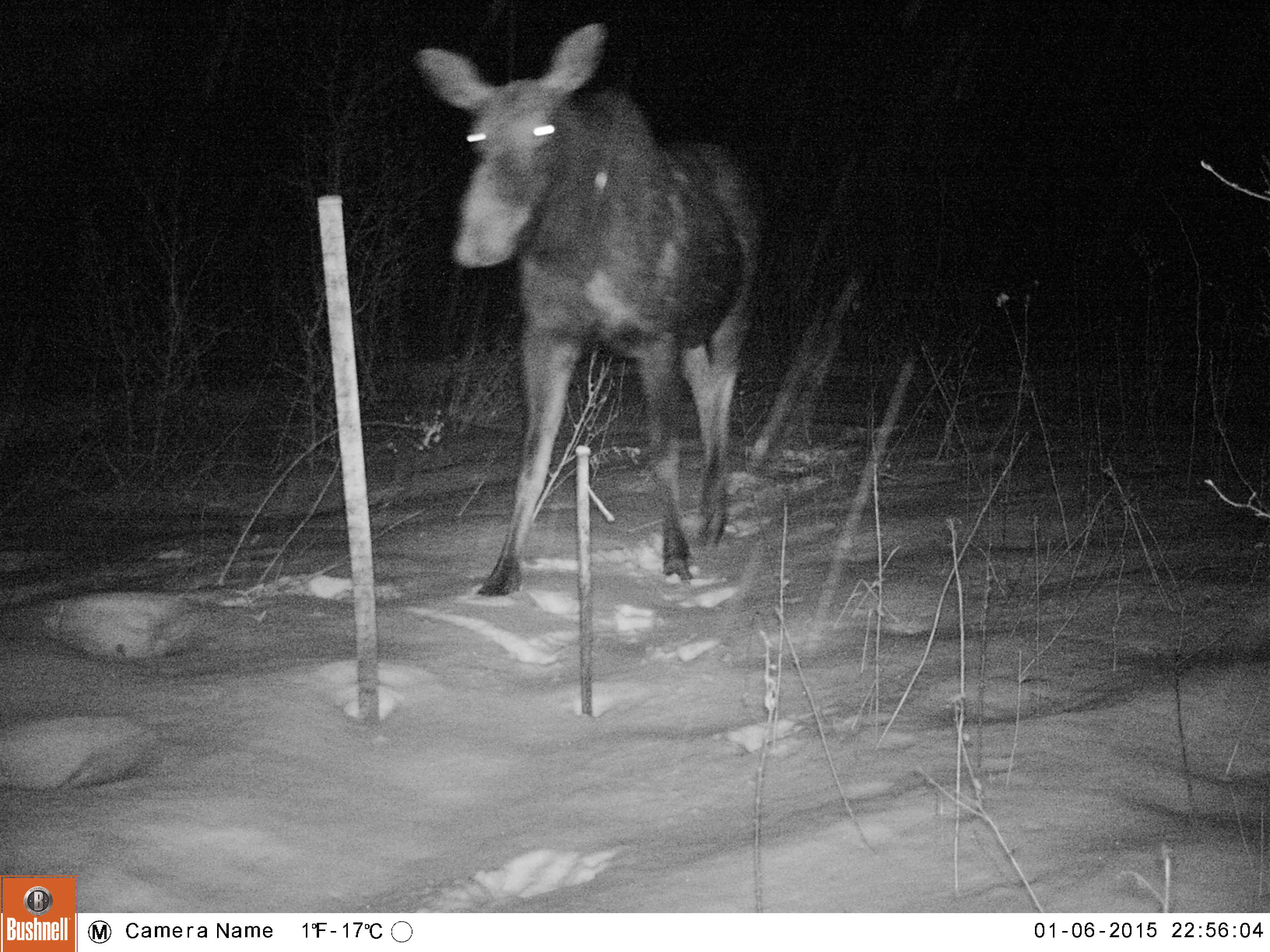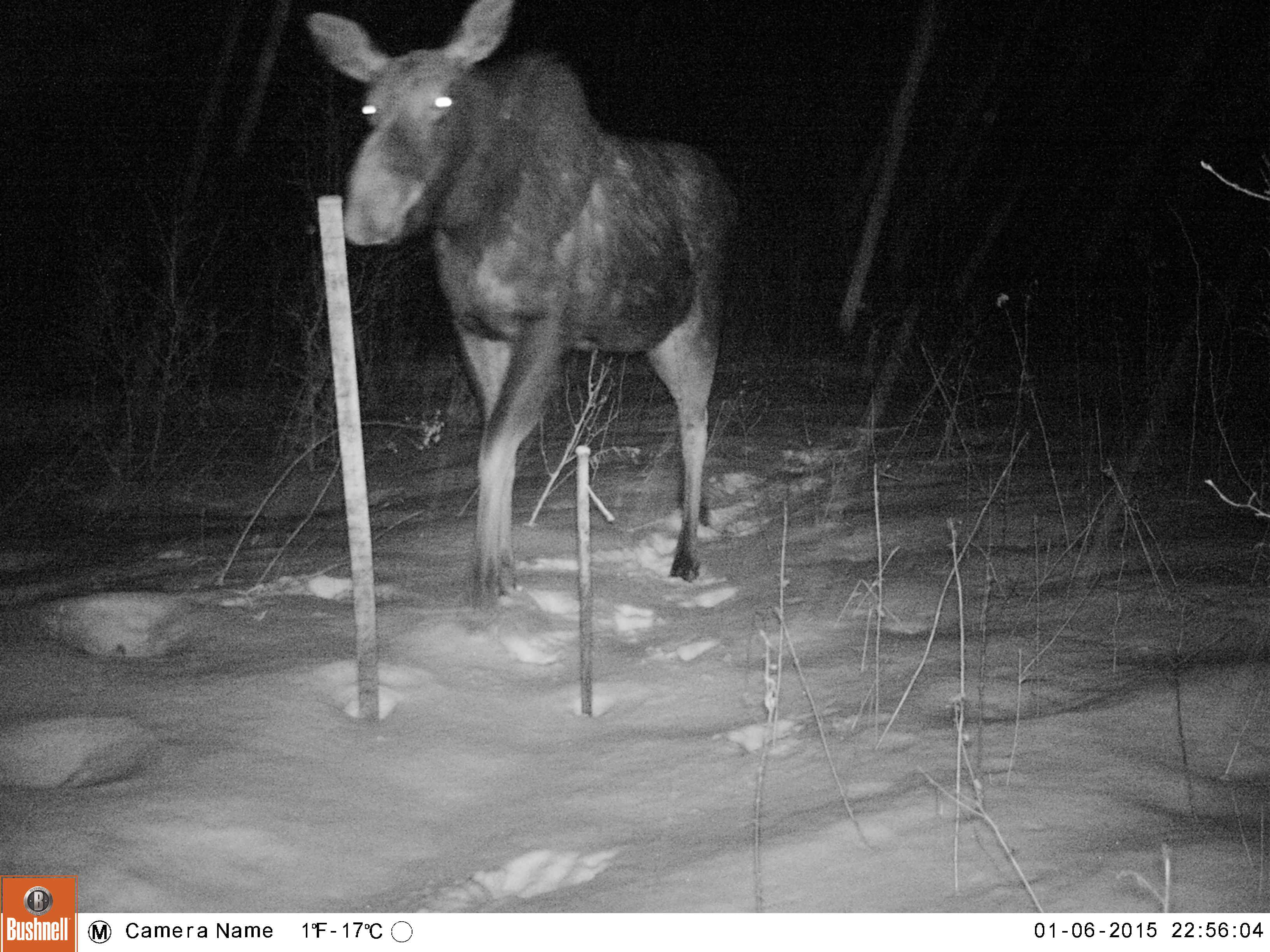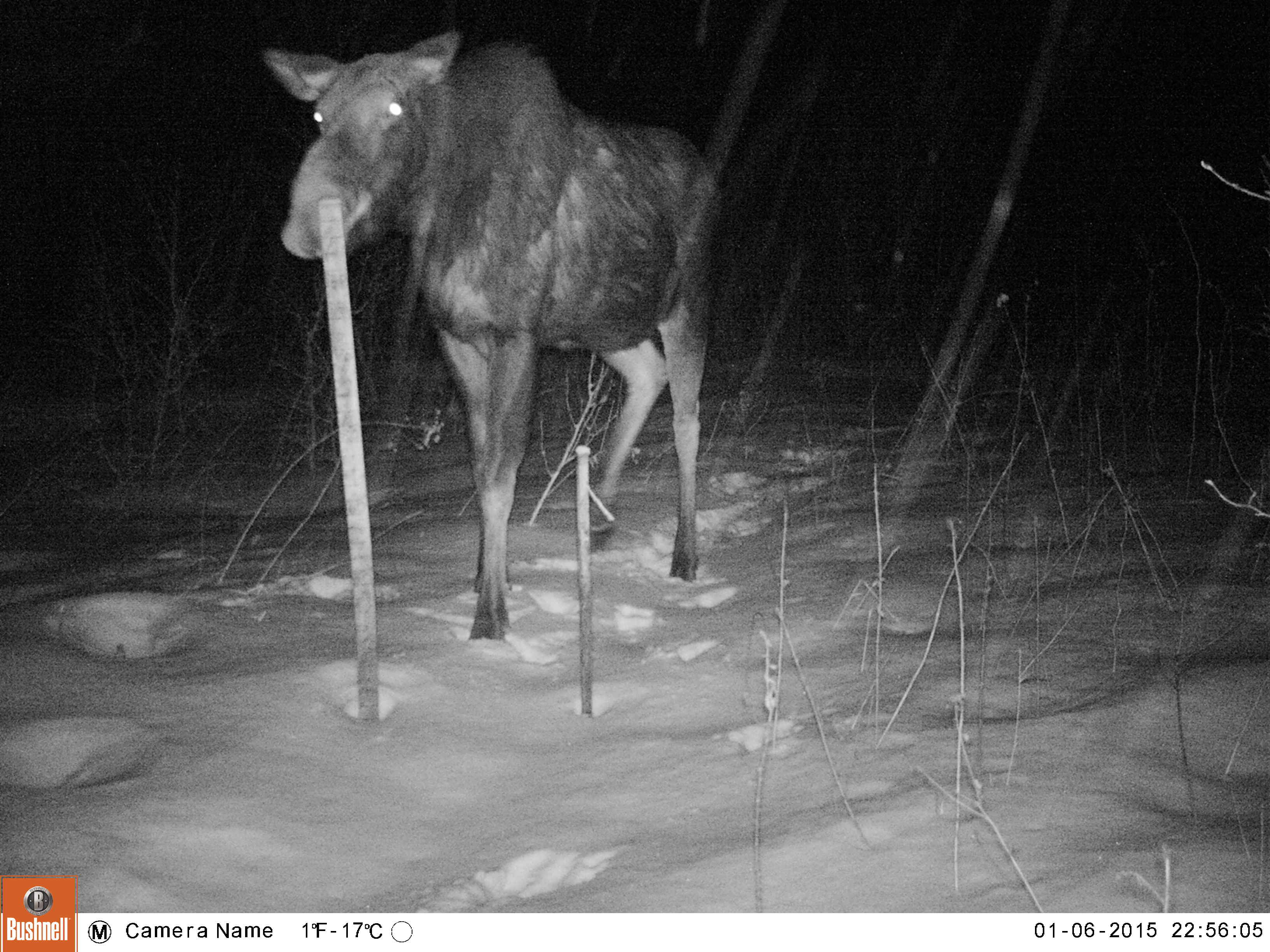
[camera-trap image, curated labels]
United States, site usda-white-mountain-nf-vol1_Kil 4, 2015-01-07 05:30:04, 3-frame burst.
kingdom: Animalia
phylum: Chordata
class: Mammalia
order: Artiodactyla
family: Cervidae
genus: Alces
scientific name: Alces alces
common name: moose